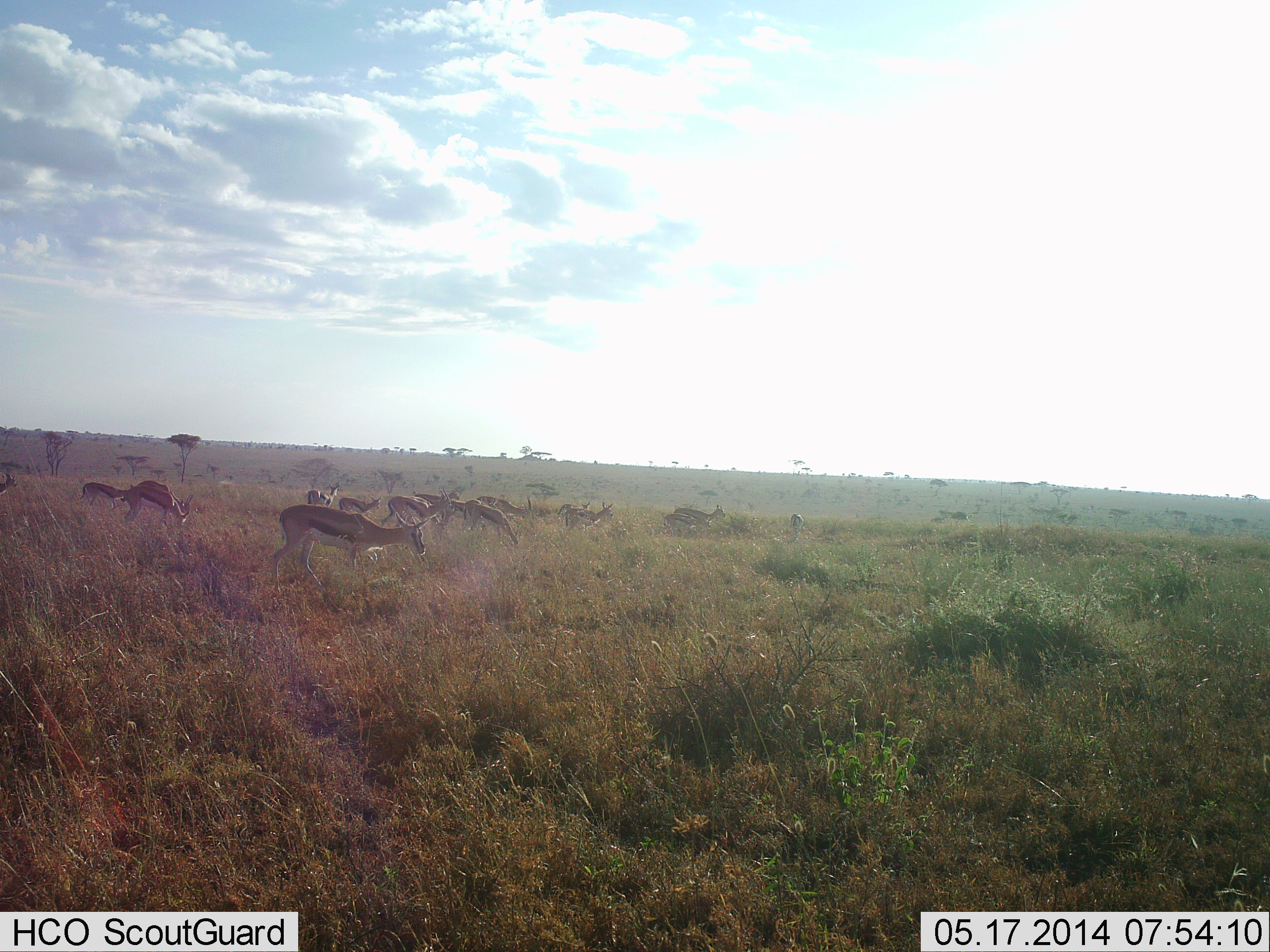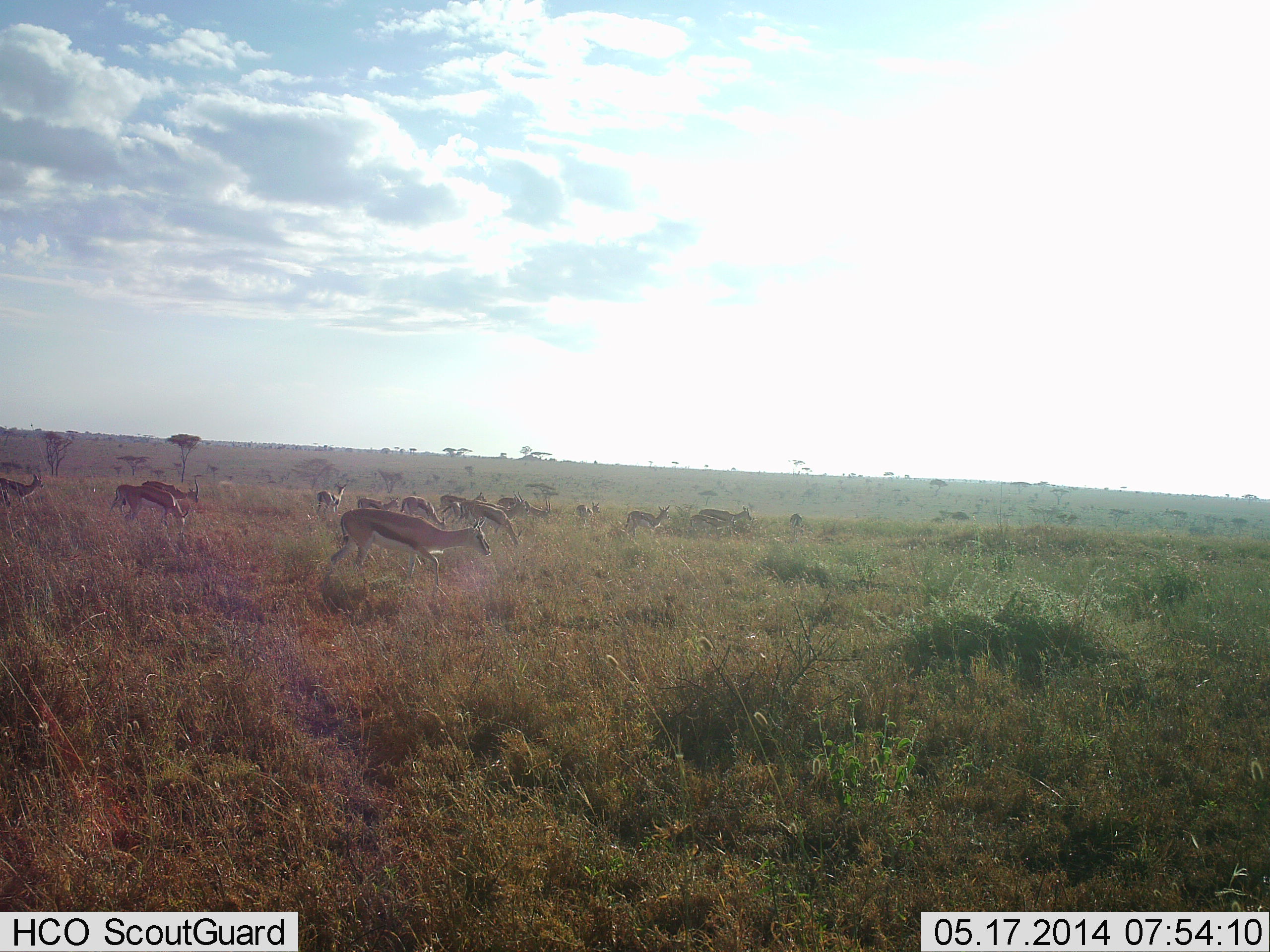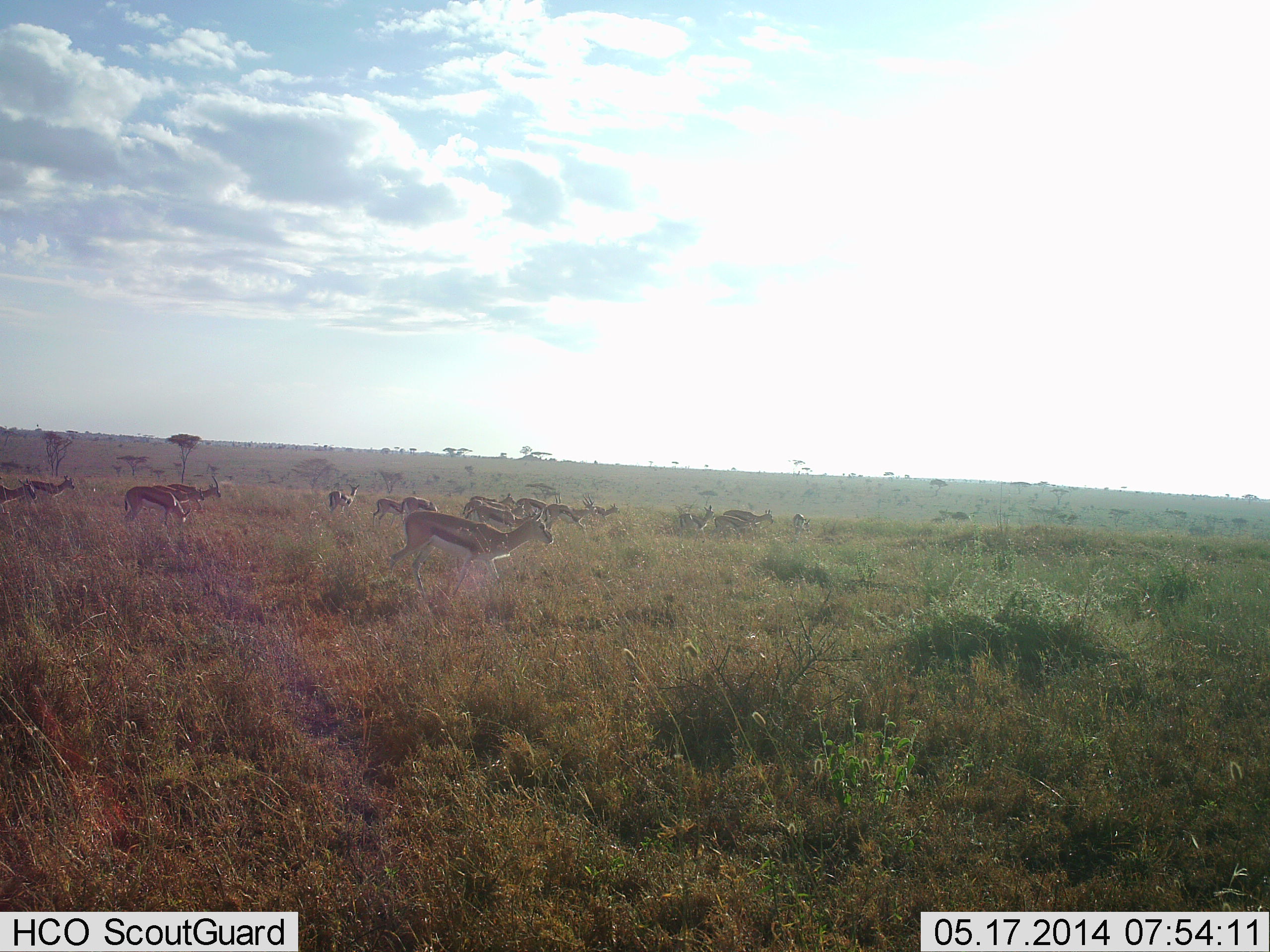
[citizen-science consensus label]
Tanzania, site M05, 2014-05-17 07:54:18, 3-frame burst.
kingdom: Animalia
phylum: Chordata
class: Mammalia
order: Artiodactyla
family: Bovidae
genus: Eudorcas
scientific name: Eudorcas thomsonii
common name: thomson's gazelle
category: gazellethomsons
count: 11-50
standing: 10%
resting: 0%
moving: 100%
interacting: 0%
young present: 0%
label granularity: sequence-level